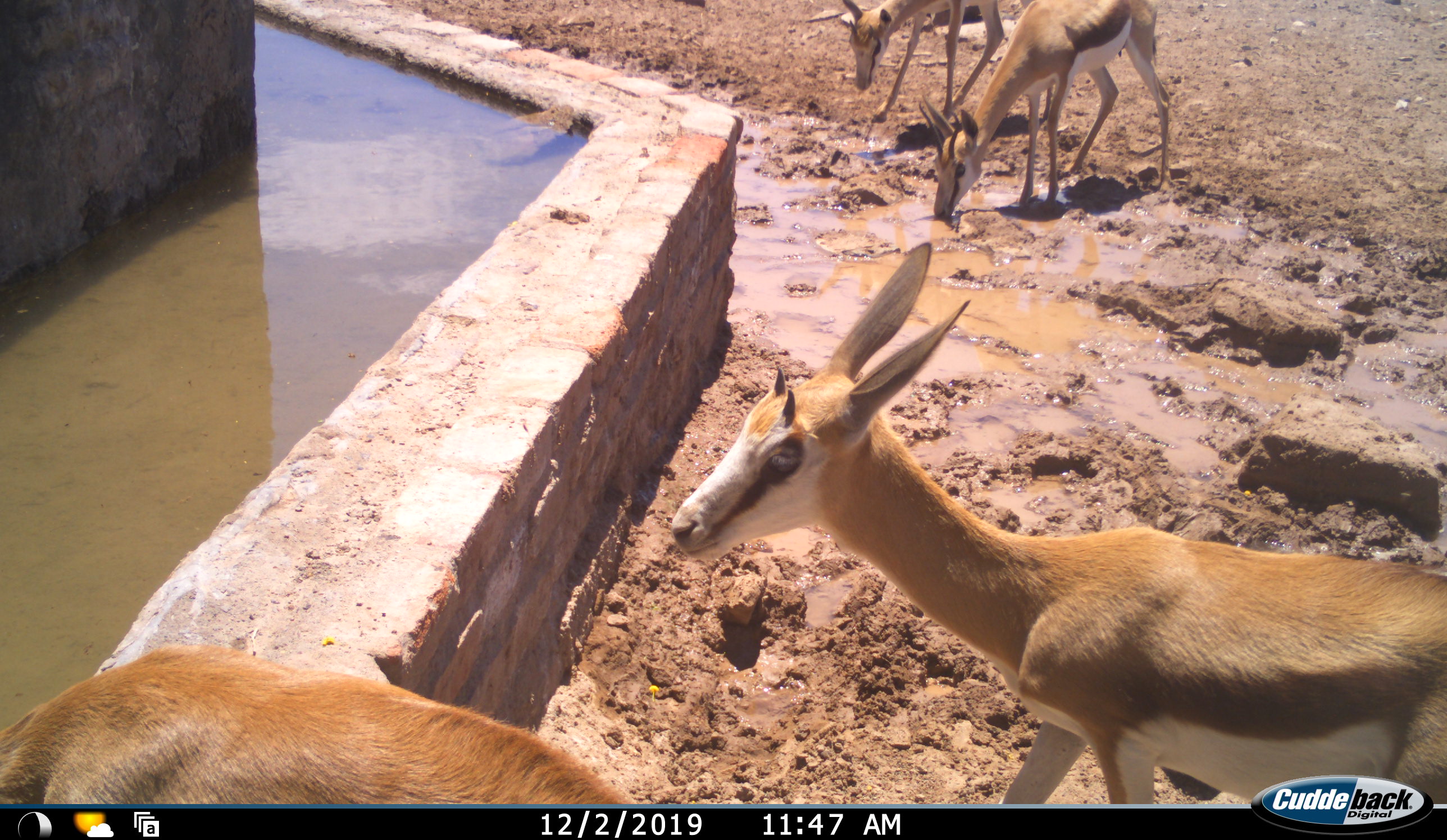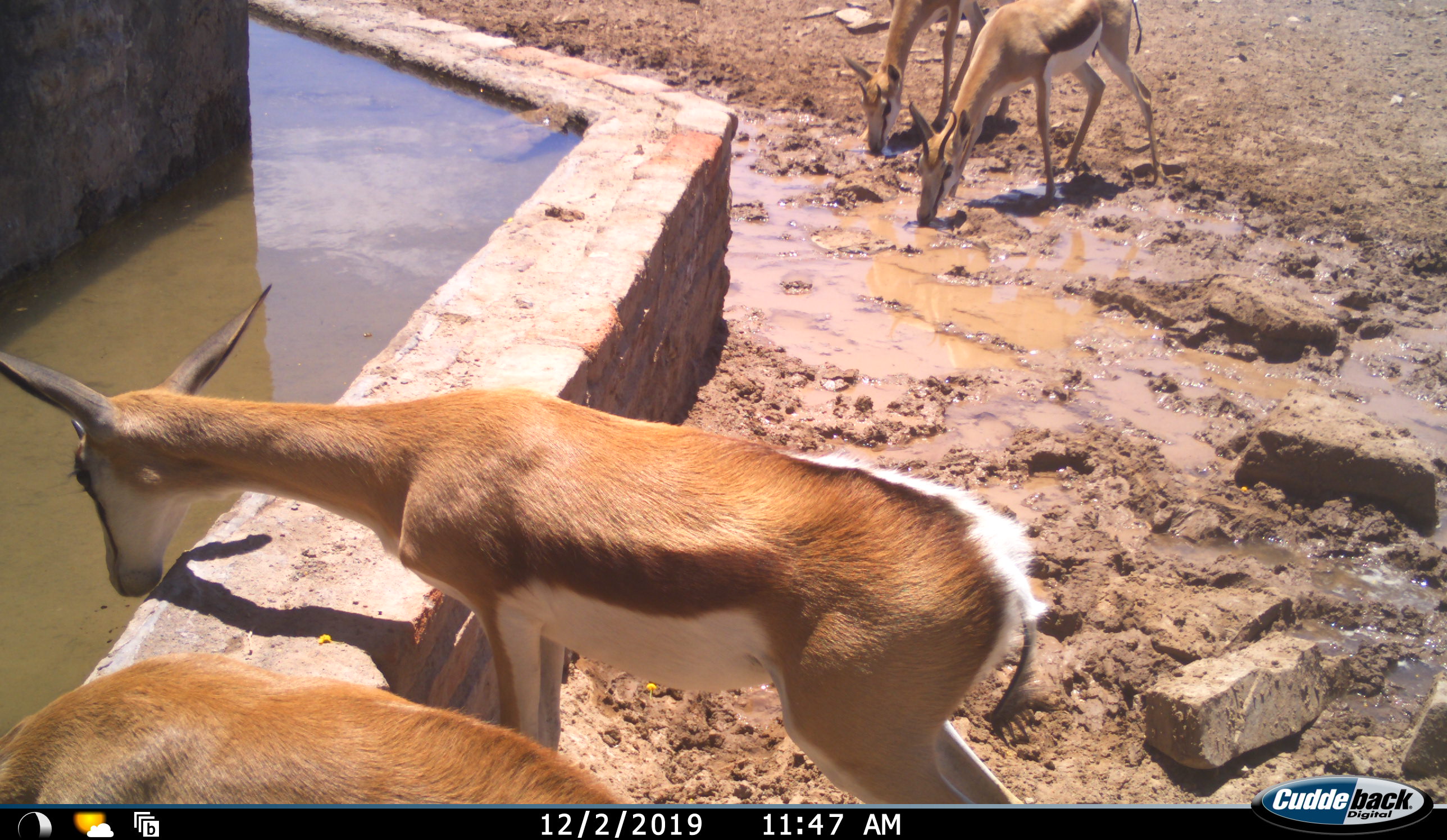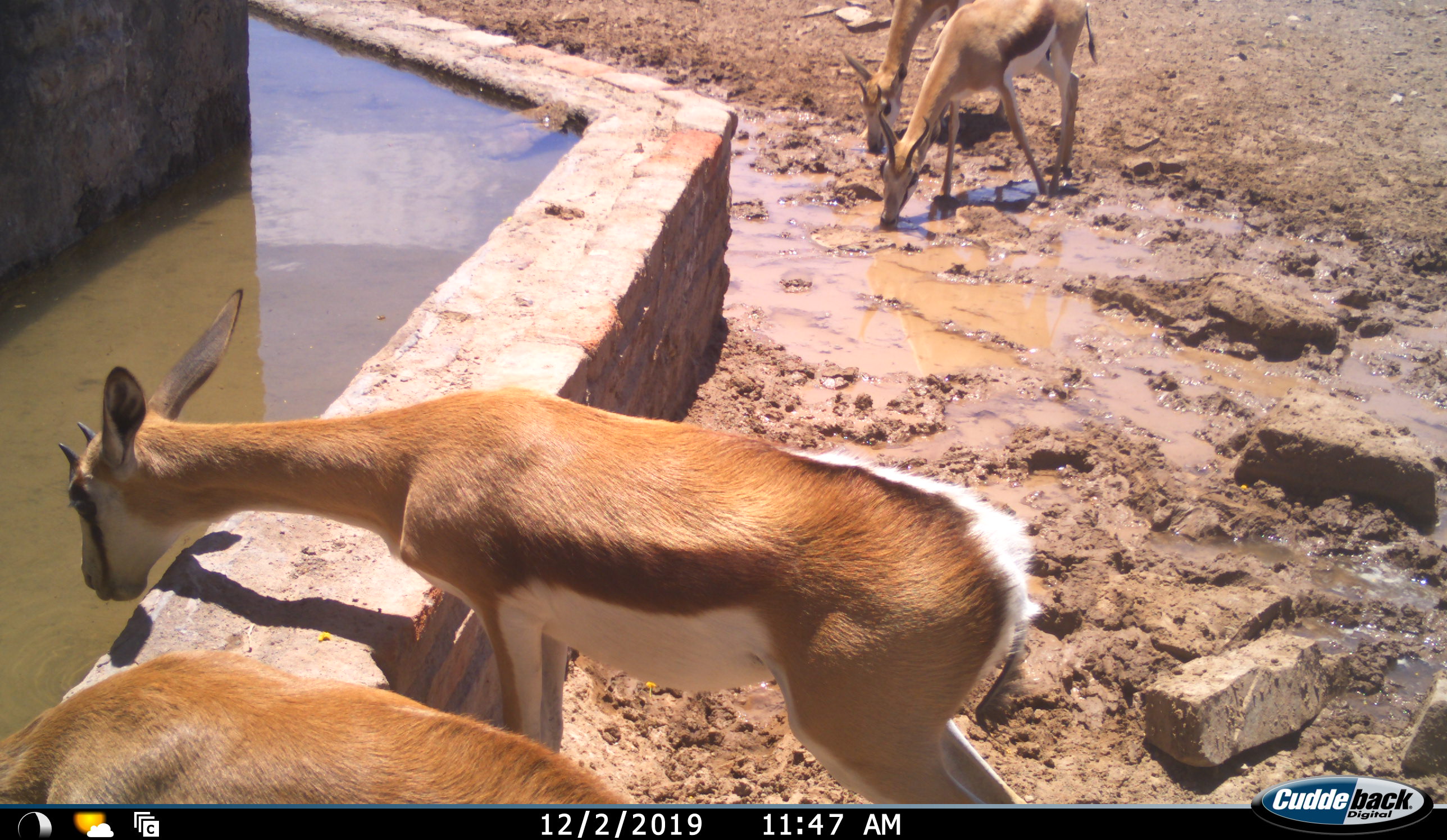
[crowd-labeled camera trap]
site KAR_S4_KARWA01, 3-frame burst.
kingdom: Animalia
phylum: Chordata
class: Mammalia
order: Artiodactyla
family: Bovidae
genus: Antidorcas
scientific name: Antidorcas marsupialis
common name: springbok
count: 4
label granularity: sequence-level